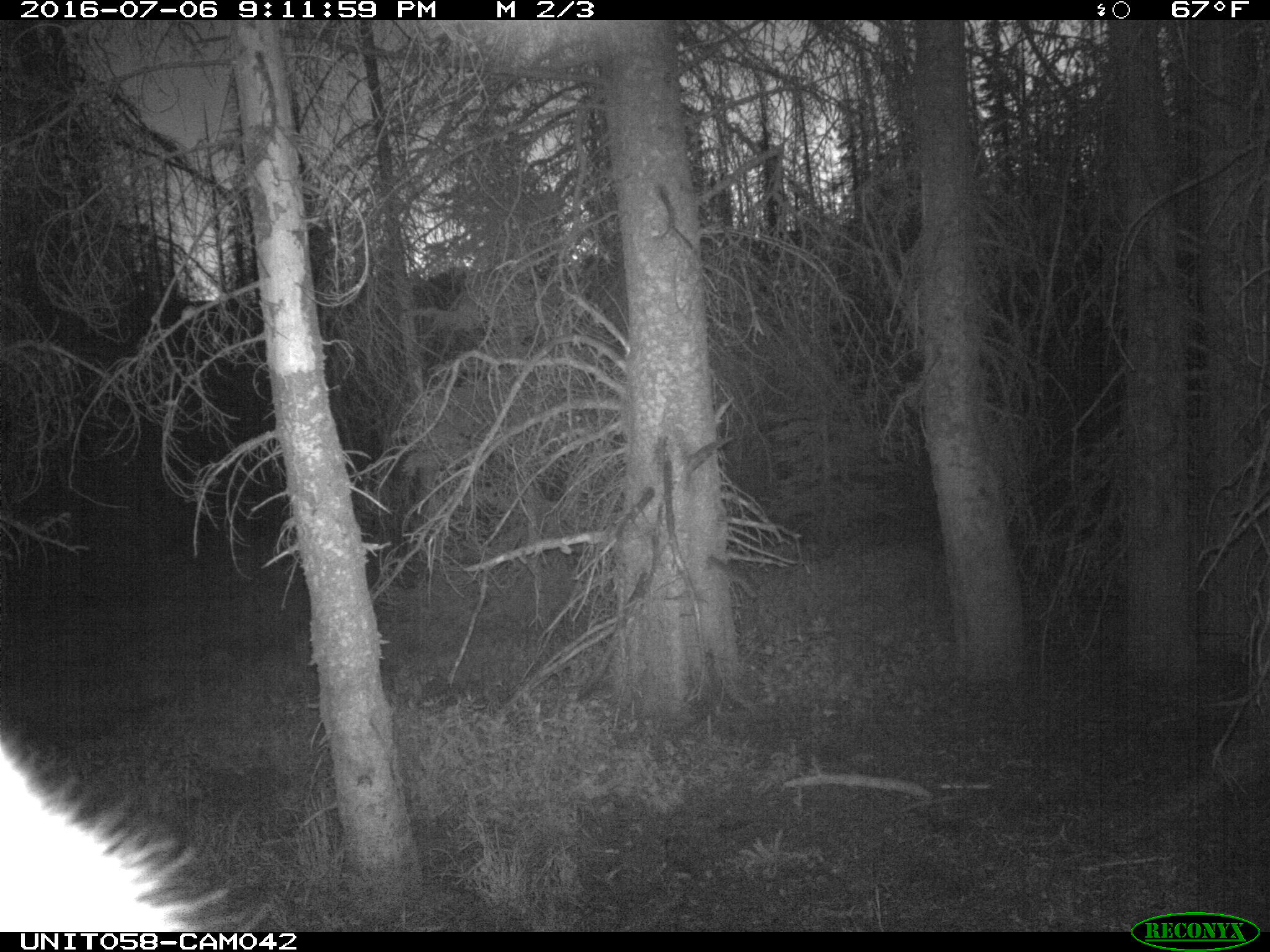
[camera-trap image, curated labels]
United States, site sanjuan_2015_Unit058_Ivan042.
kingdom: Animalia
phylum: Chordata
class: Mammalia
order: Artiodactyla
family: Cervidae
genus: Cervus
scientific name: Cervus elaphus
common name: red deer